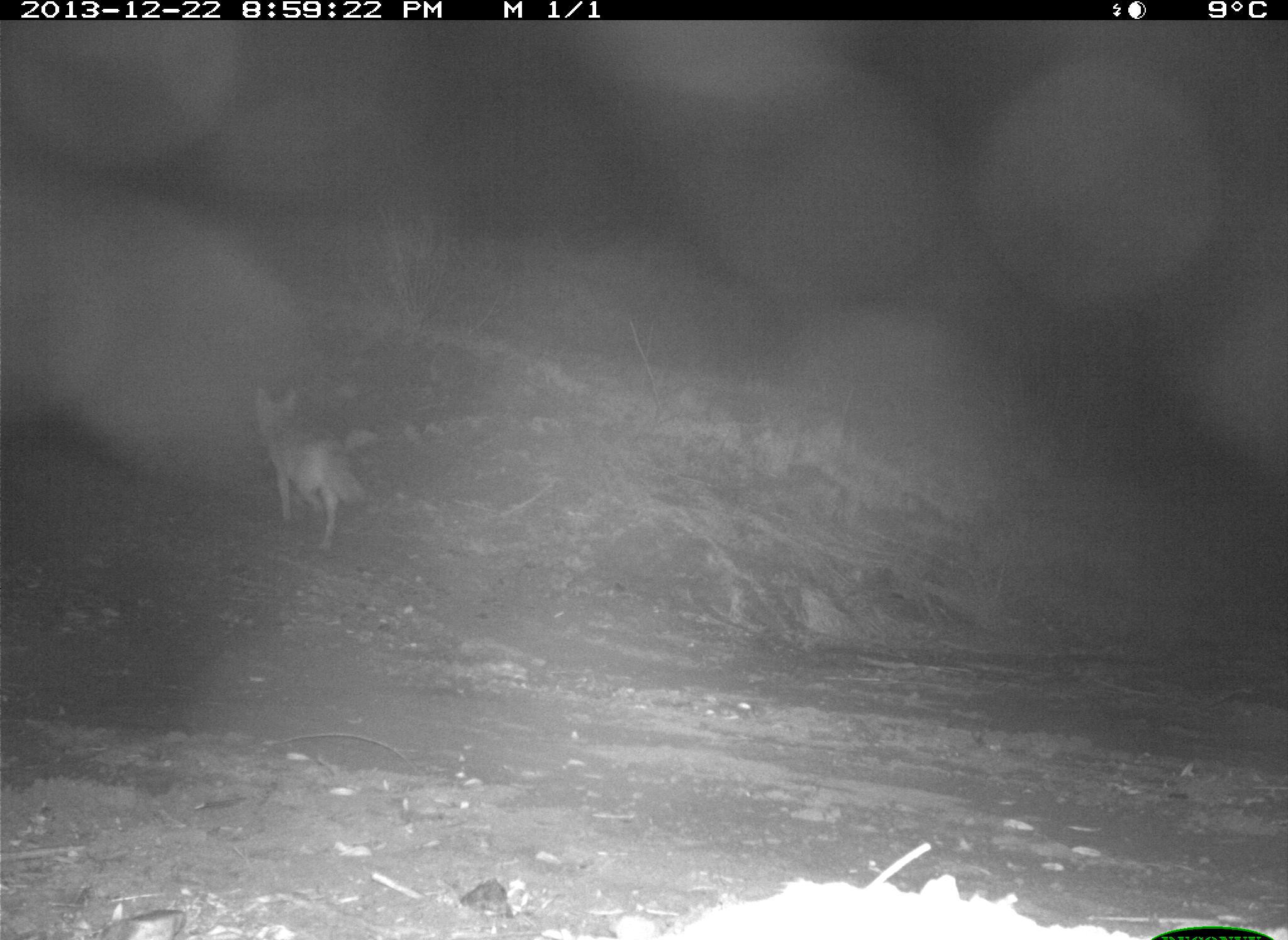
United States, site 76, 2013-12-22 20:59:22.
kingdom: Animalia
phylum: Chordata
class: Mammalia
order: Carnivora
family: Canidae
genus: Canis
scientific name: Canis latrans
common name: coyote